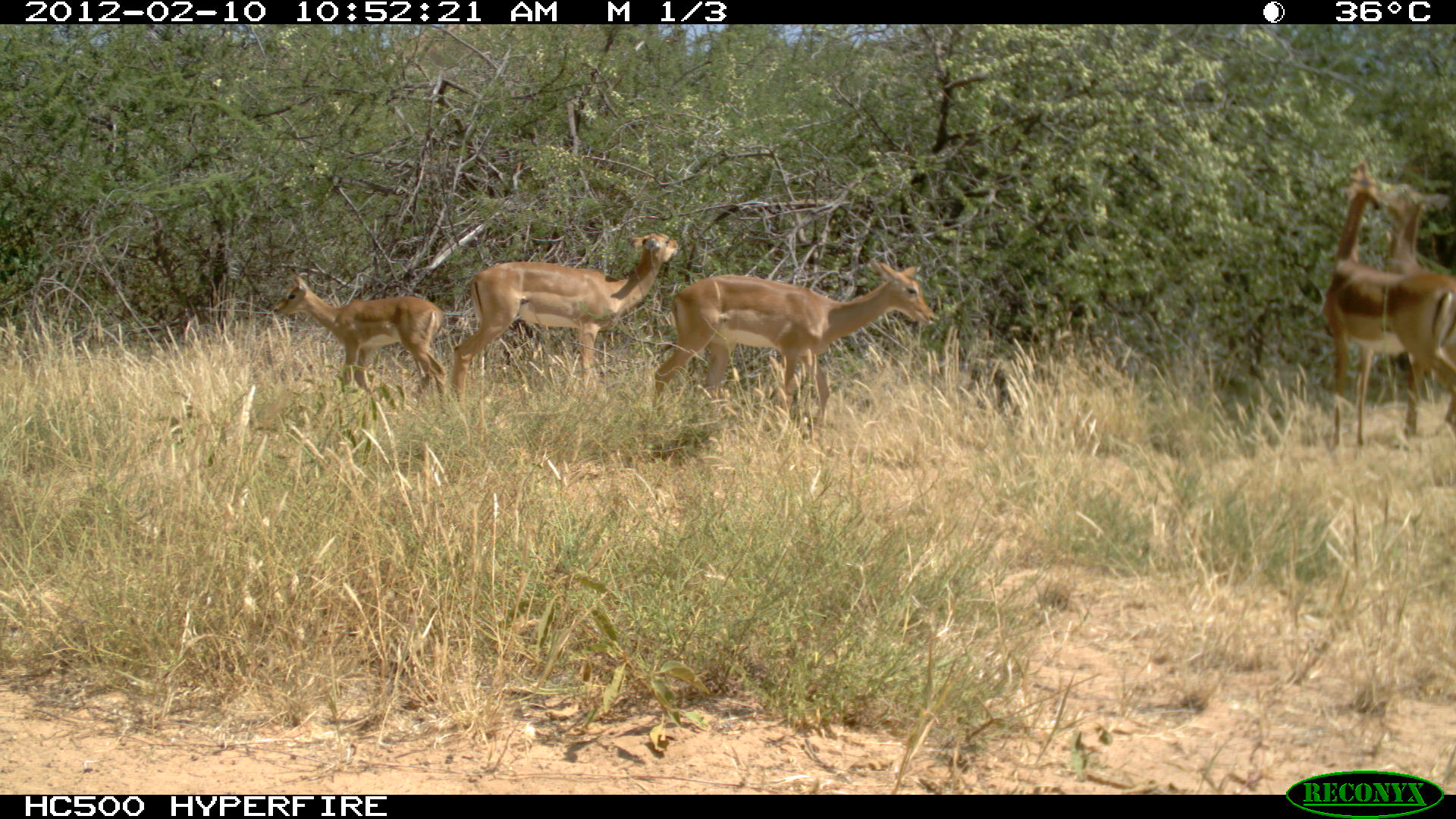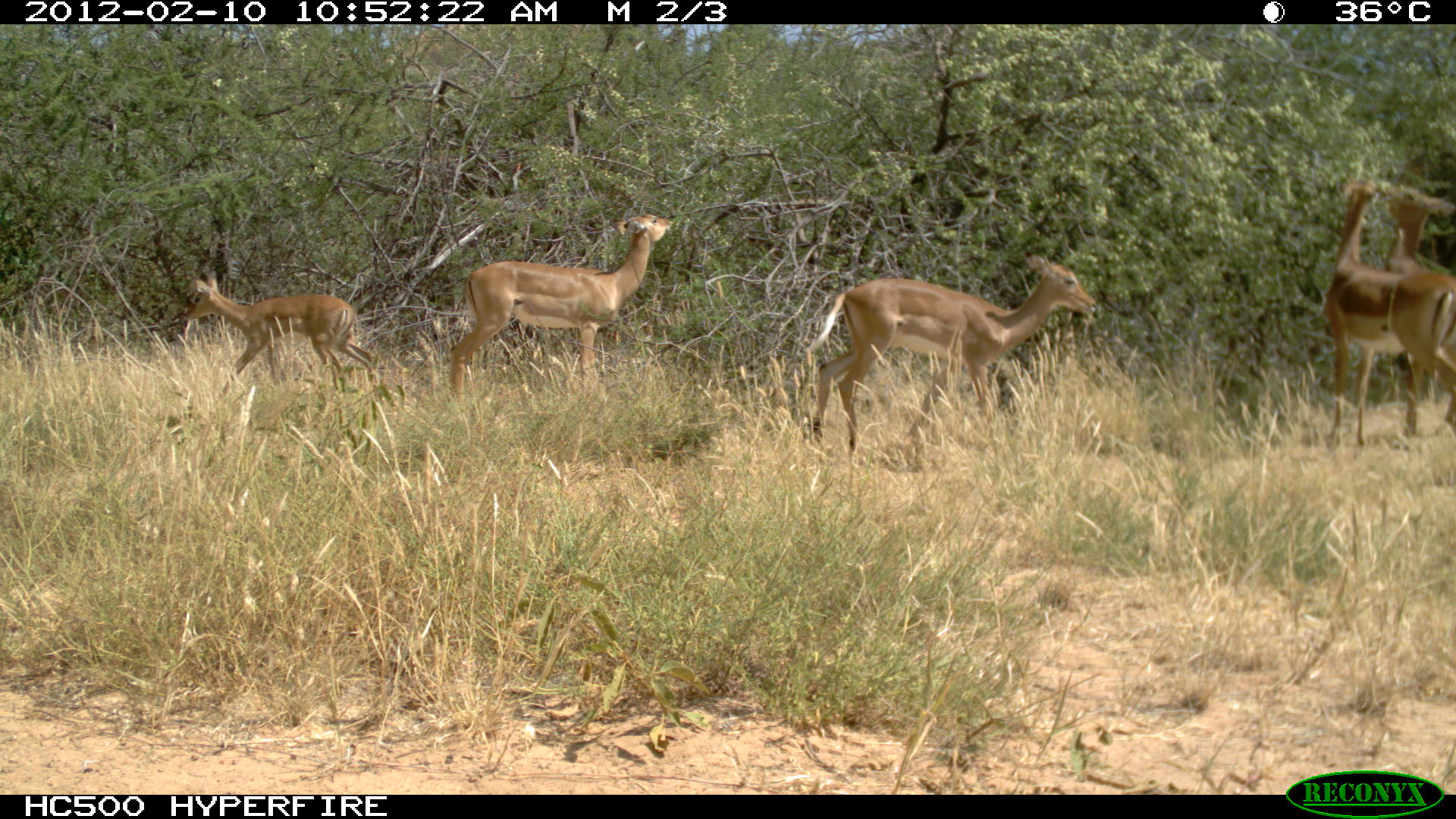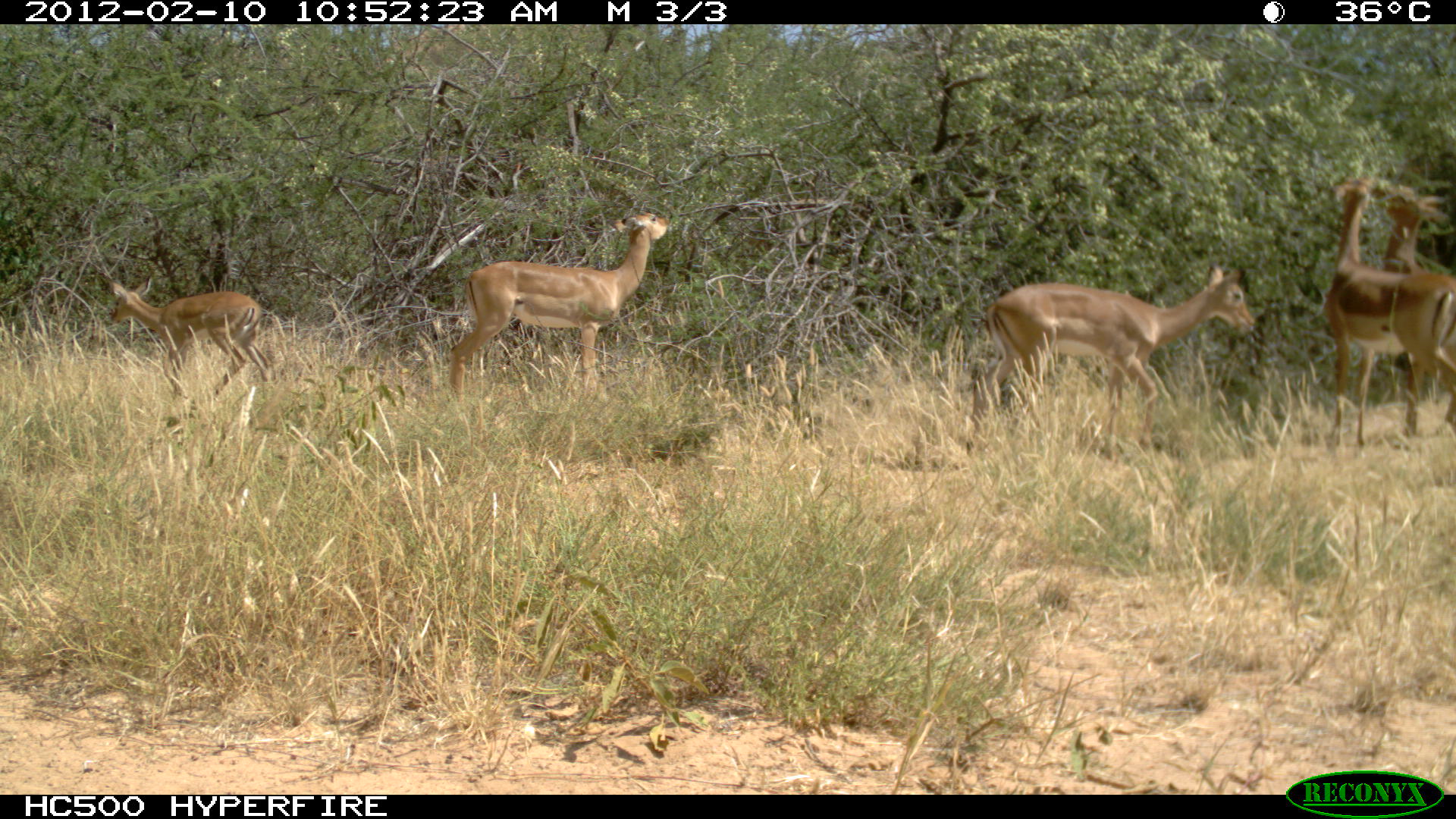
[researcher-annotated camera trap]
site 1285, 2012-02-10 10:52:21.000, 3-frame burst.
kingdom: Animalia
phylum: Chordata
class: Mammalia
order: Artiodactyla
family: Bovidae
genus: Aepyceros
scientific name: Aepyceros melampus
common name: impala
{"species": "Aepyceros melampus (impala)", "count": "5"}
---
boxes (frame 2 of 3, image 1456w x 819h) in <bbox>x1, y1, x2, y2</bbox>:
aepyceros melampus: <bbox>802, 253, 1097, 453</bbox>; <bbox>445, 214, 675, 404</bbox>; <bbox>1318, 175, 1456, 452</bbox>; <bbox>179, 268, 378, 404</bbox>; <bbox>1378, 177, 1456, 391</bbox>